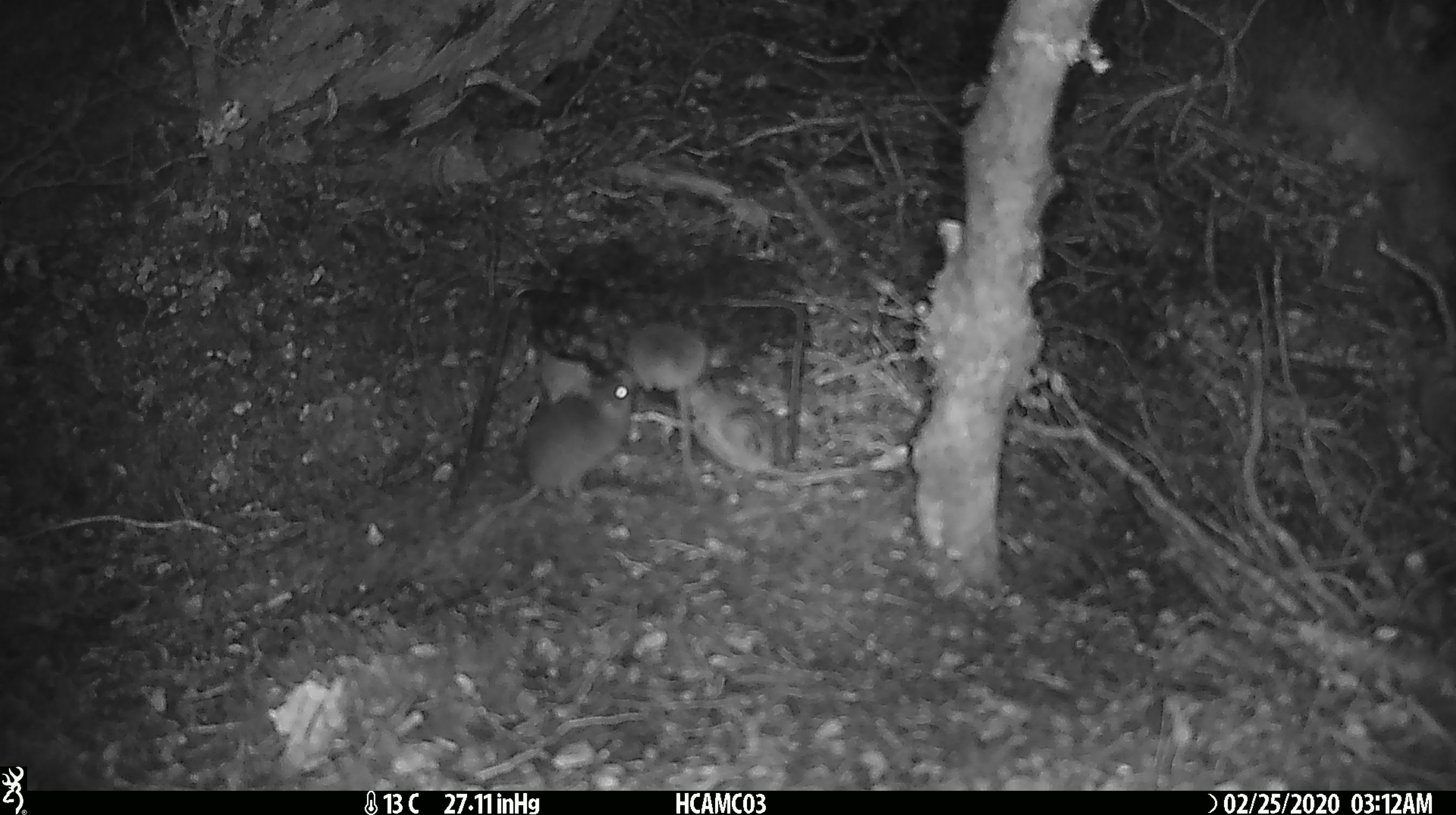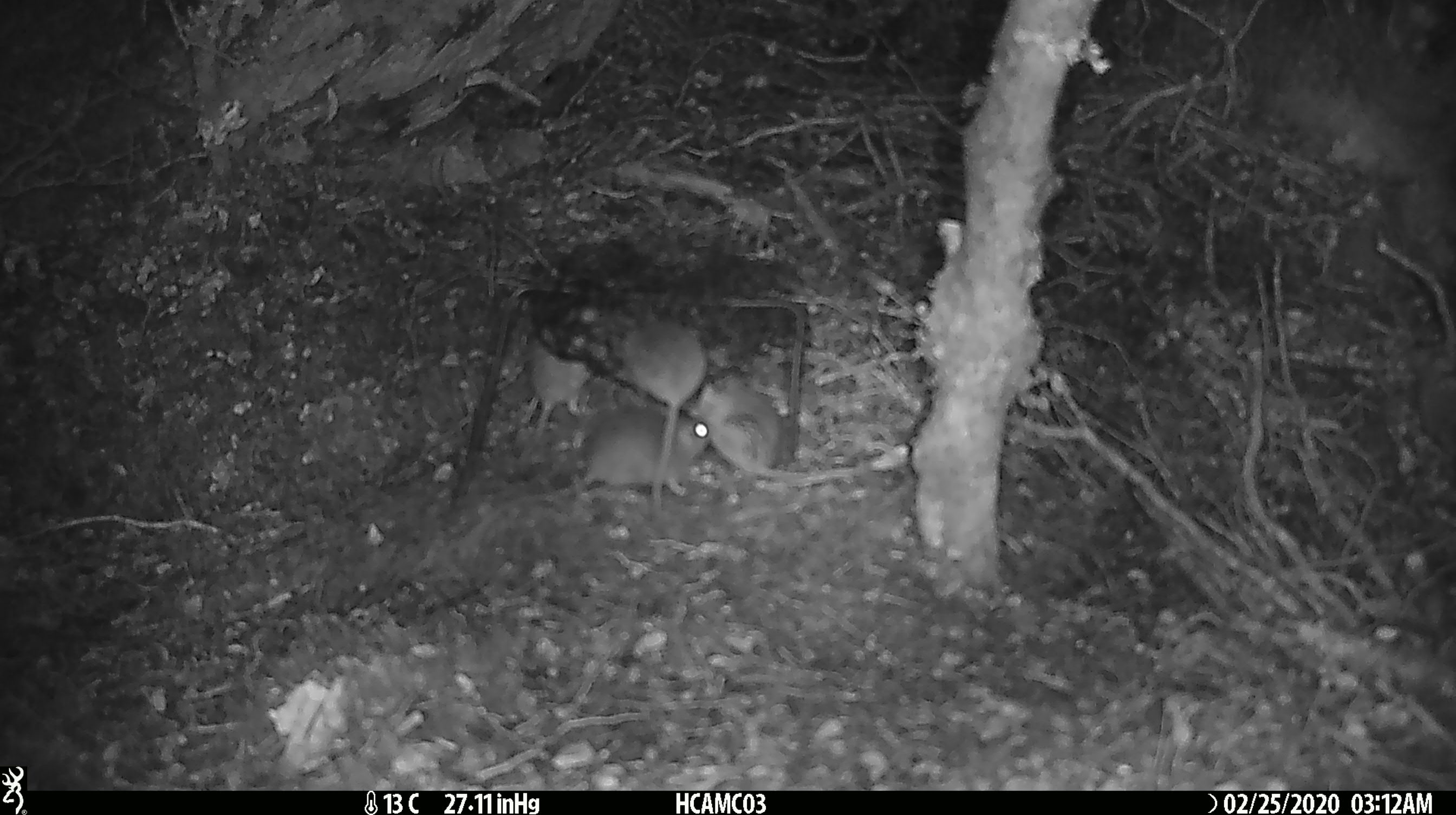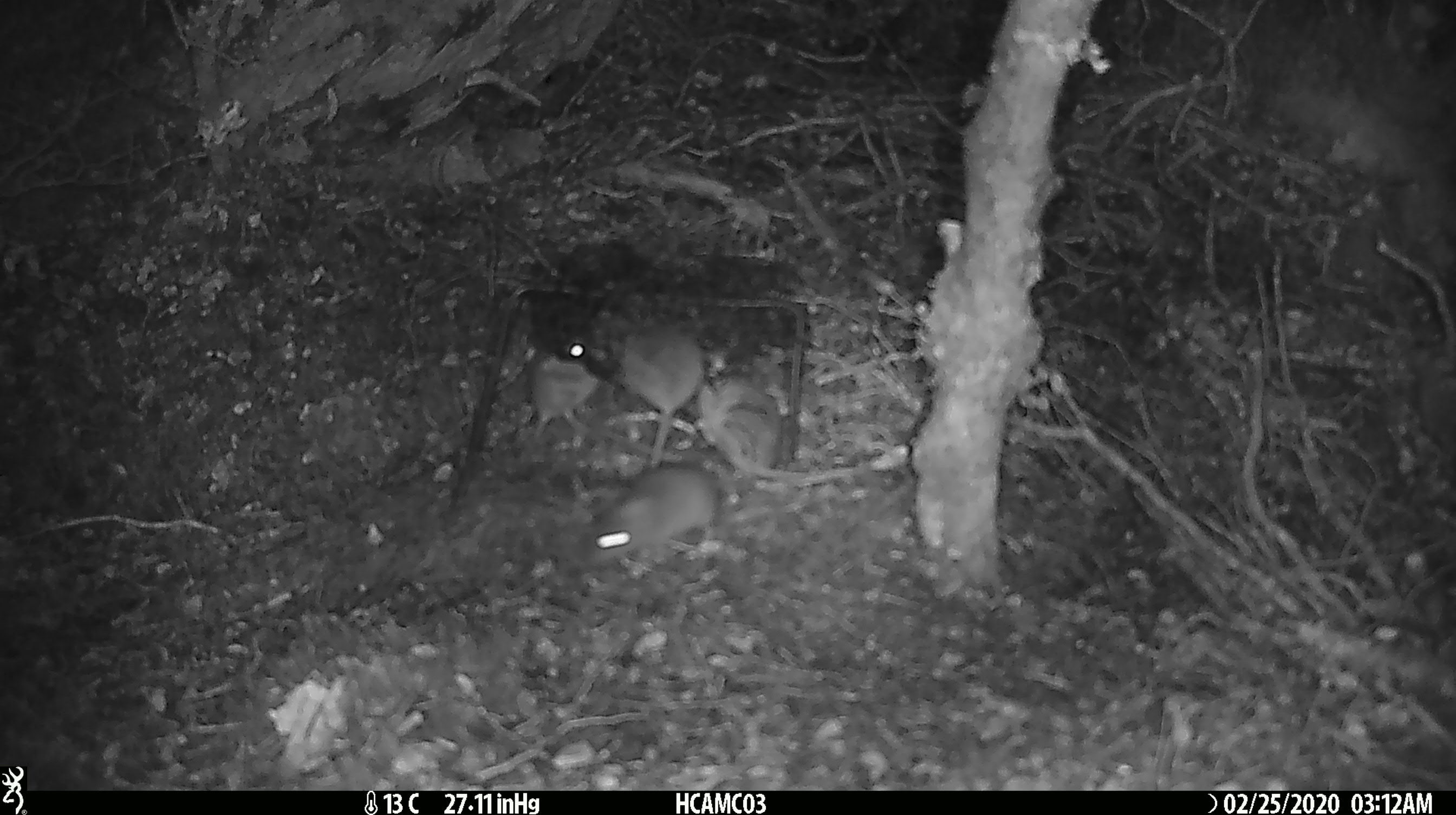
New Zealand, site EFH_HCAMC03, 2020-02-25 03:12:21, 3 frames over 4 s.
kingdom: Animalia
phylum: Chordata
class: Mammalia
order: Rodentia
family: Muridae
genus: Mus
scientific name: Mus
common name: mouse